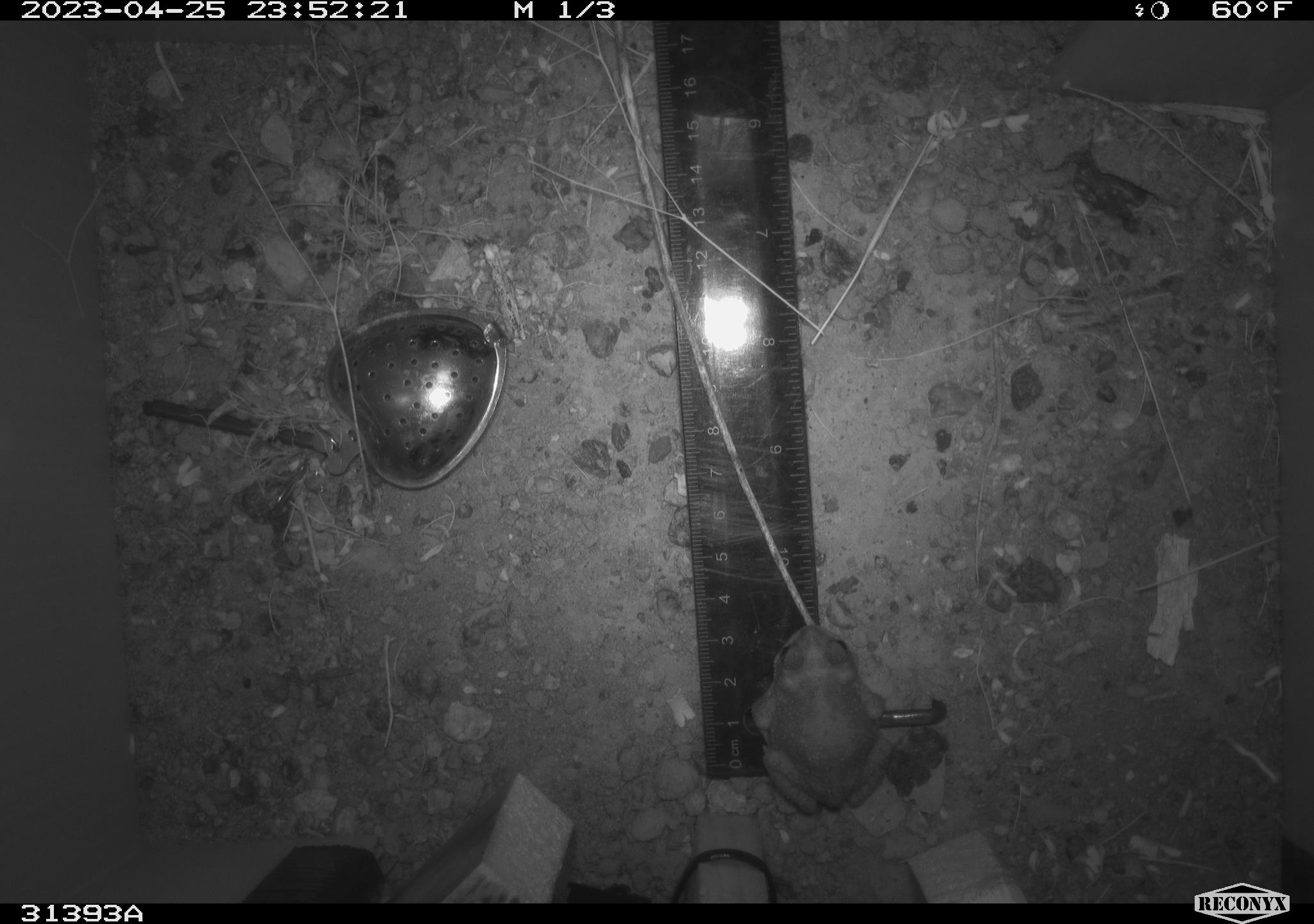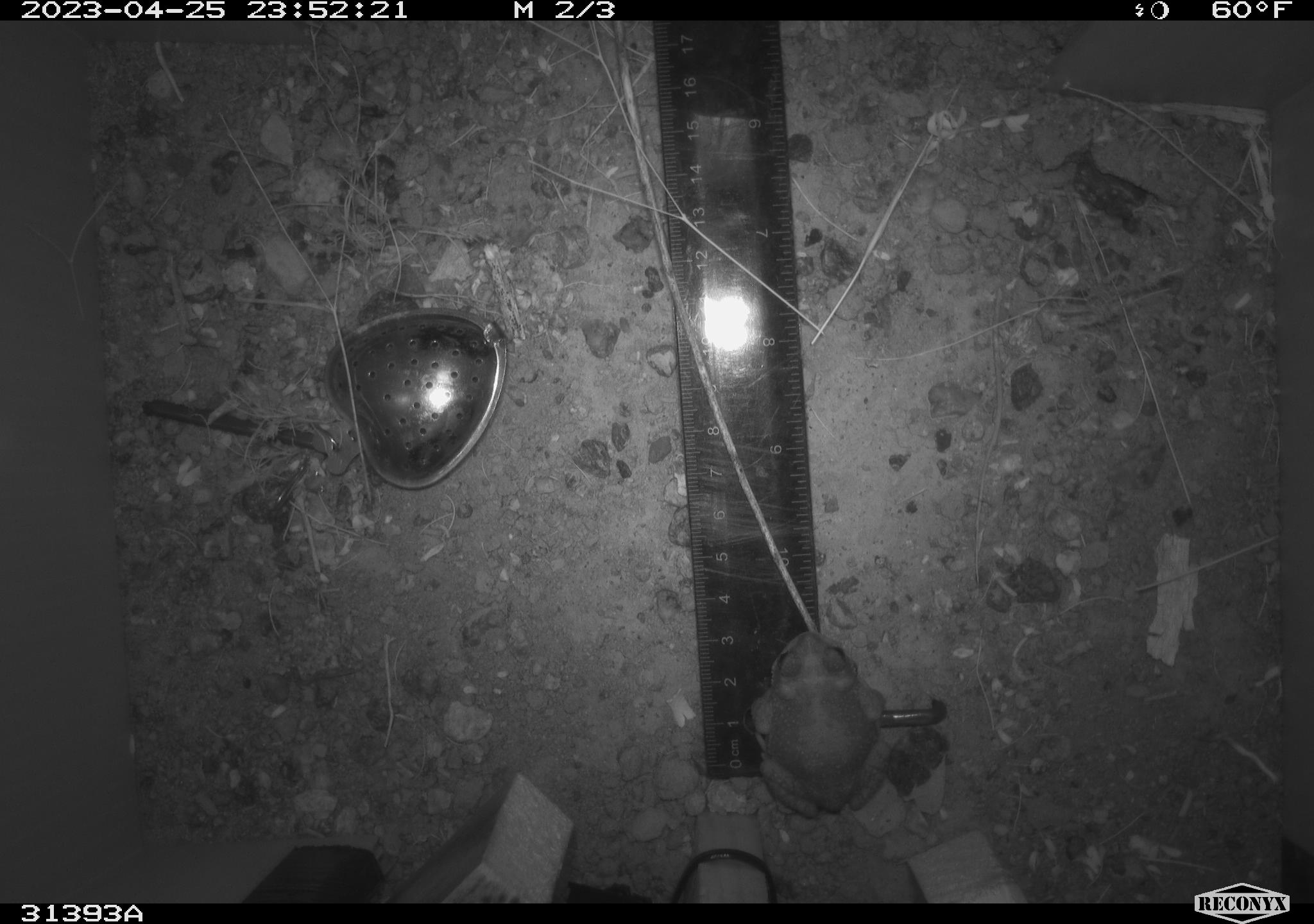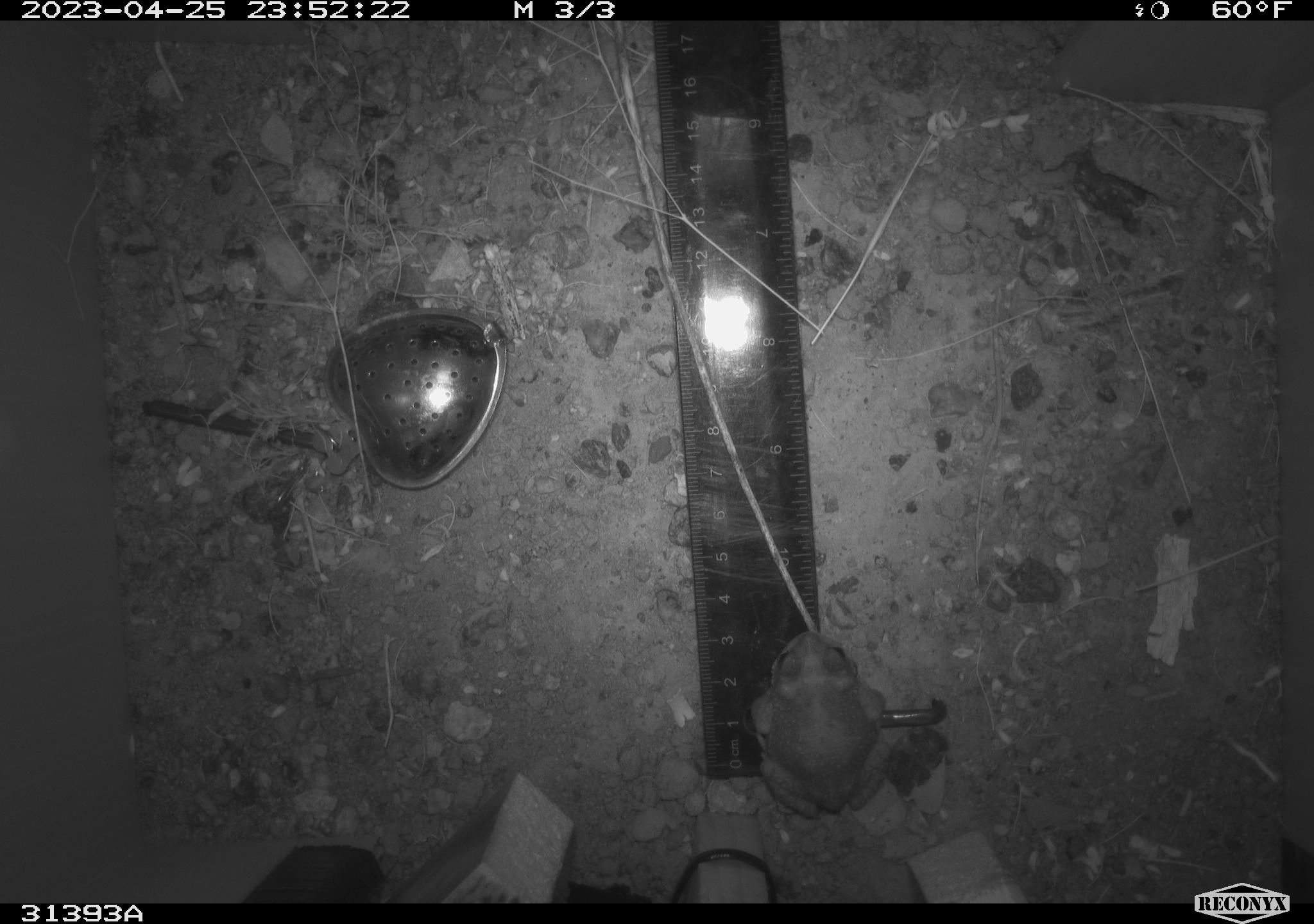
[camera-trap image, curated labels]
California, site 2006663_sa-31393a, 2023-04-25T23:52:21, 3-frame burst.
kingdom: Animalia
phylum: Chordata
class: Amphibia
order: Anura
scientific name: Anura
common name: frogs